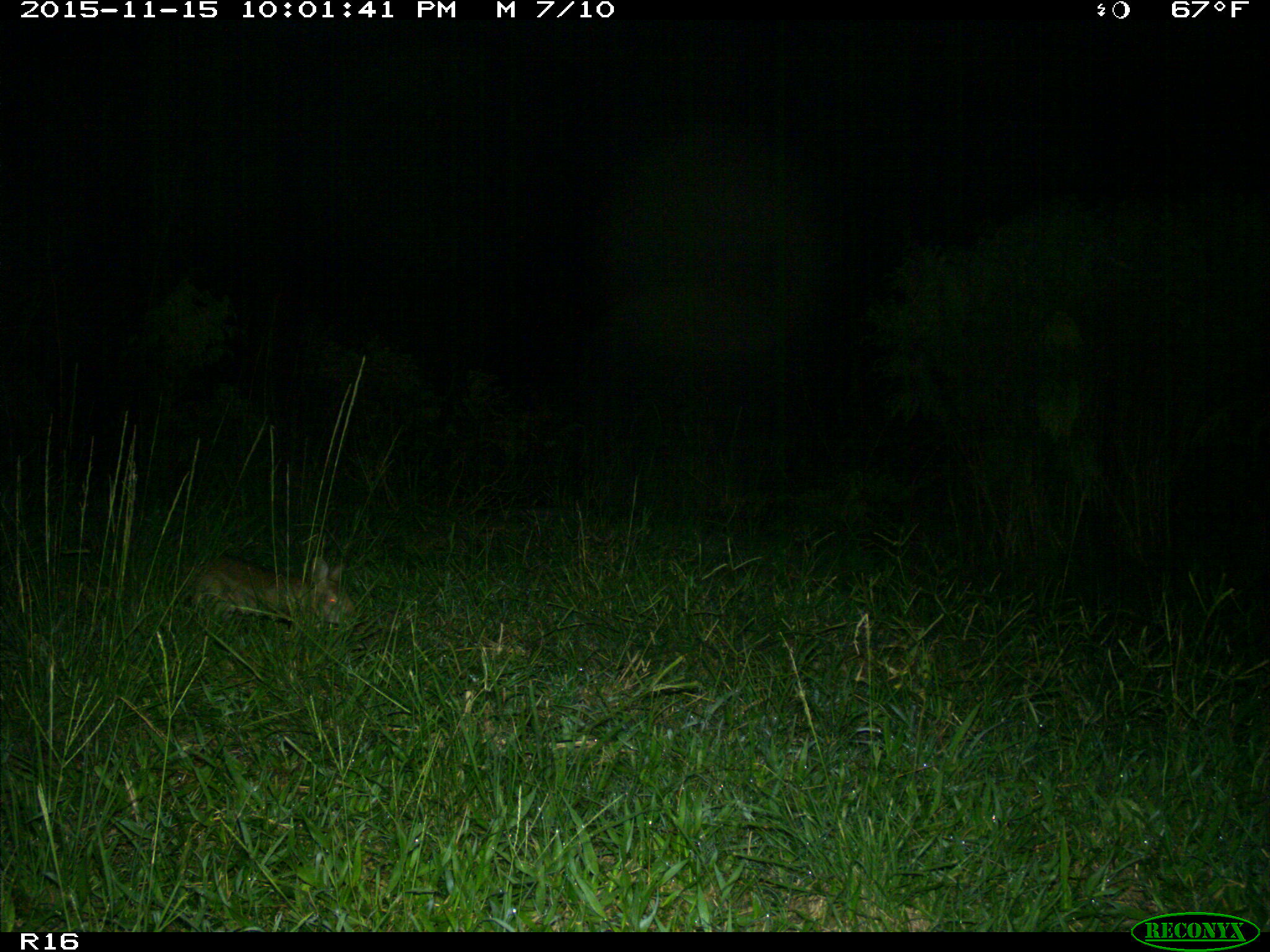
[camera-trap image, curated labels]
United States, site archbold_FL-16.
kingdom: Animalia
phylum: Chordata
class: Mammalia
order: Lagomorpha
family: Leporidae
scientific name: Leporidae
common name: rabbits and hares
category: unidentified rabbit